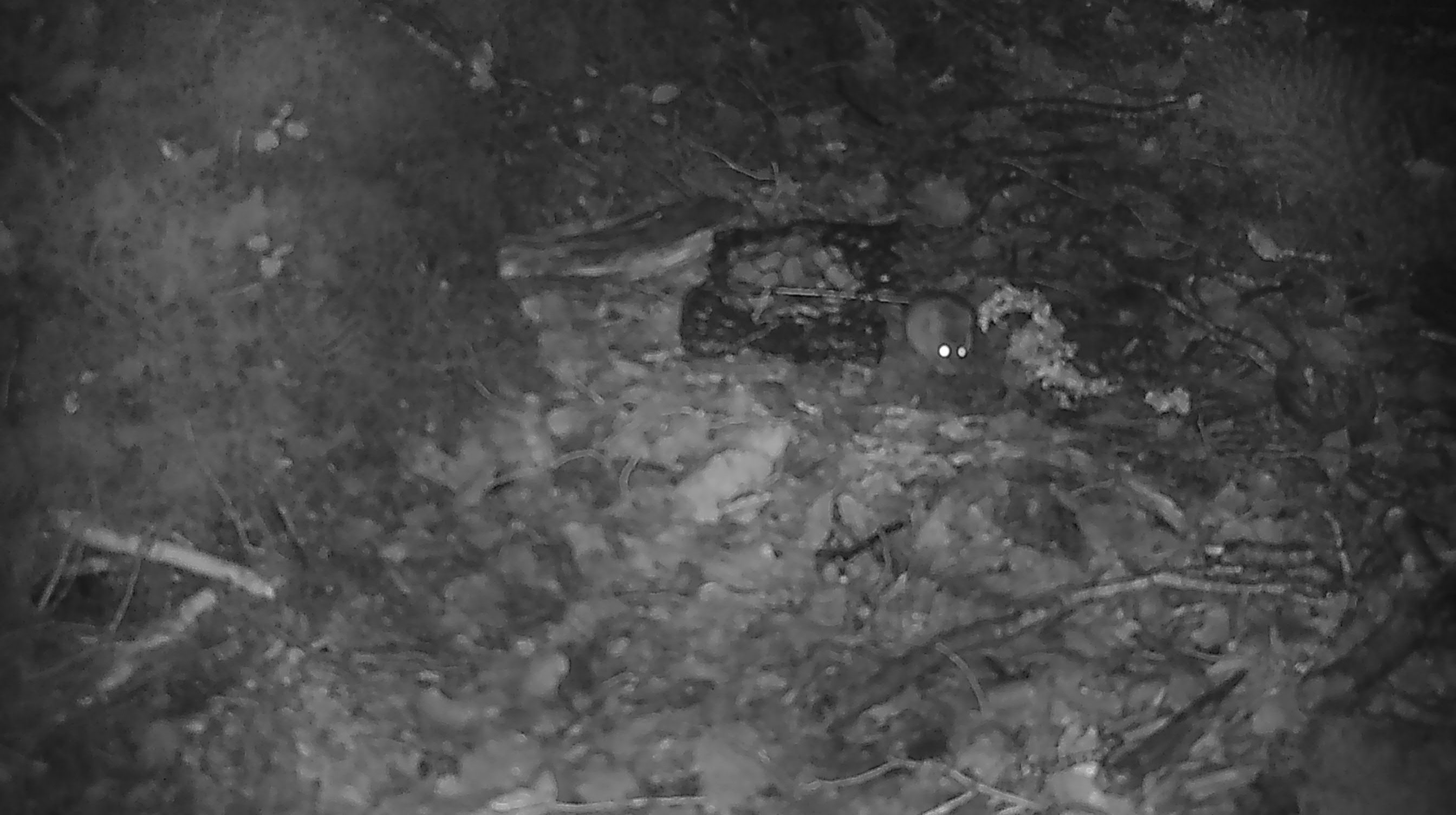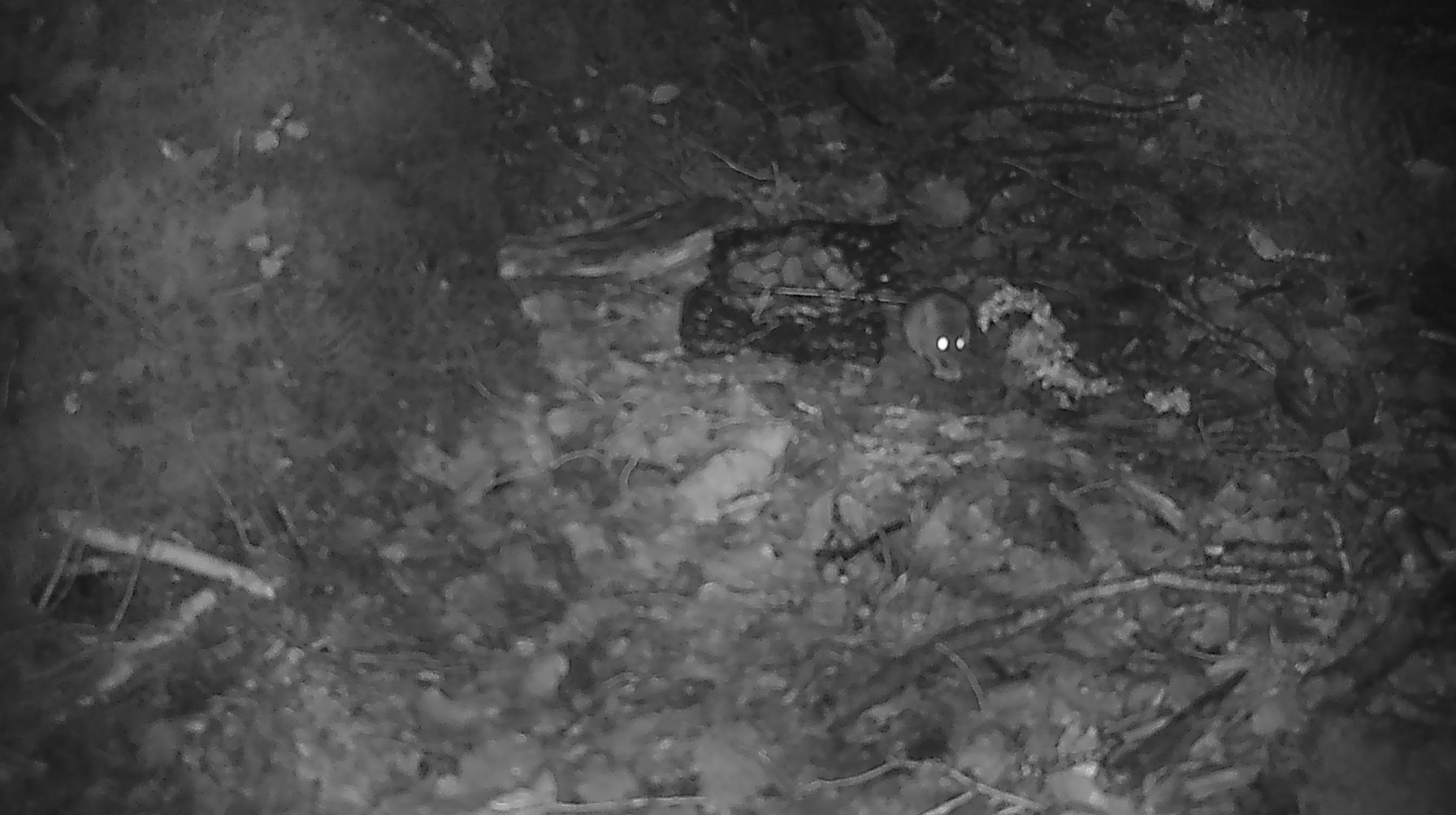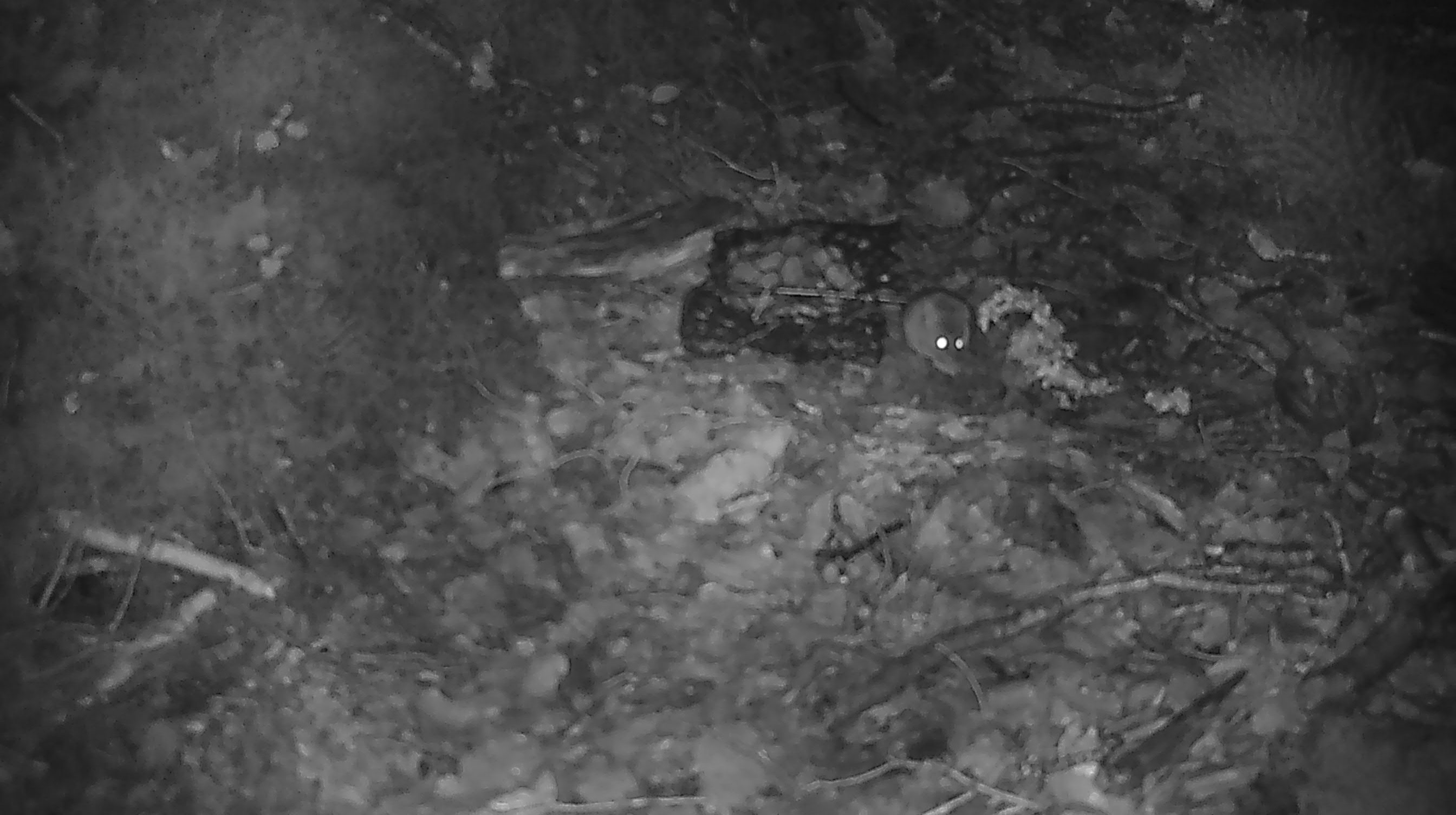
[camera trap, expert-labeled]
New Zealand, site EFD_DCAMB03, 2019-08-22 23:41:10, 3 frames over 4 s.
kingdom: Animalia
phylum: Chordata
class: Mammalia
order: Rodentia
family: Muridae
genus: Mus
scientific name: Mus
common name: mouse